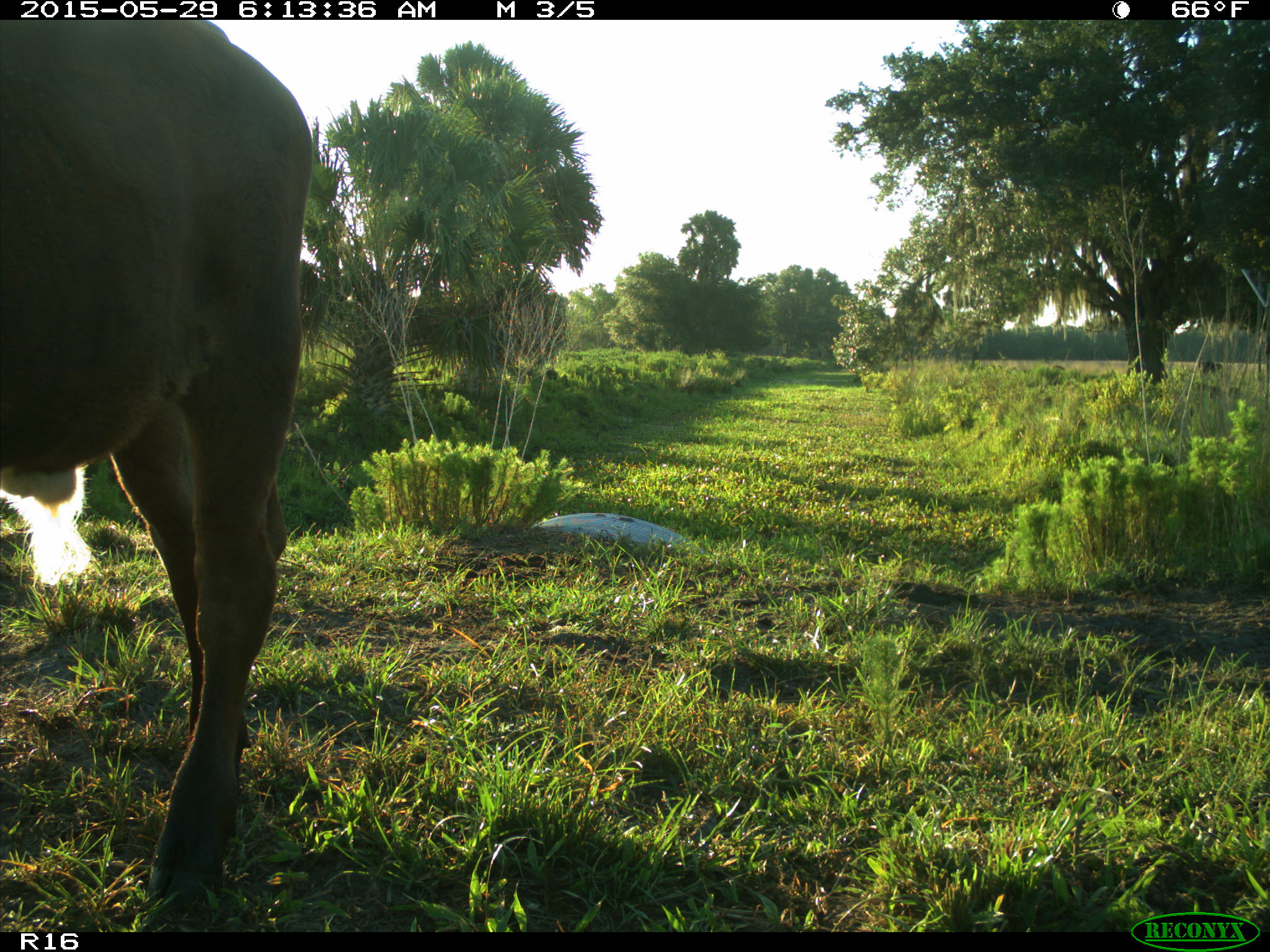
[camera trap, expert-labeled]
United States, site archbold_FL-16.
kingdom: Animalia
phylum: Chordata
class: Mammalia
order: Artiodactyla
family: Bovidae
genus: Bos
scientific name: Bos taurus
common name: domestic cow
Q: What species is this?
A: Bos taurus (domestic cow).